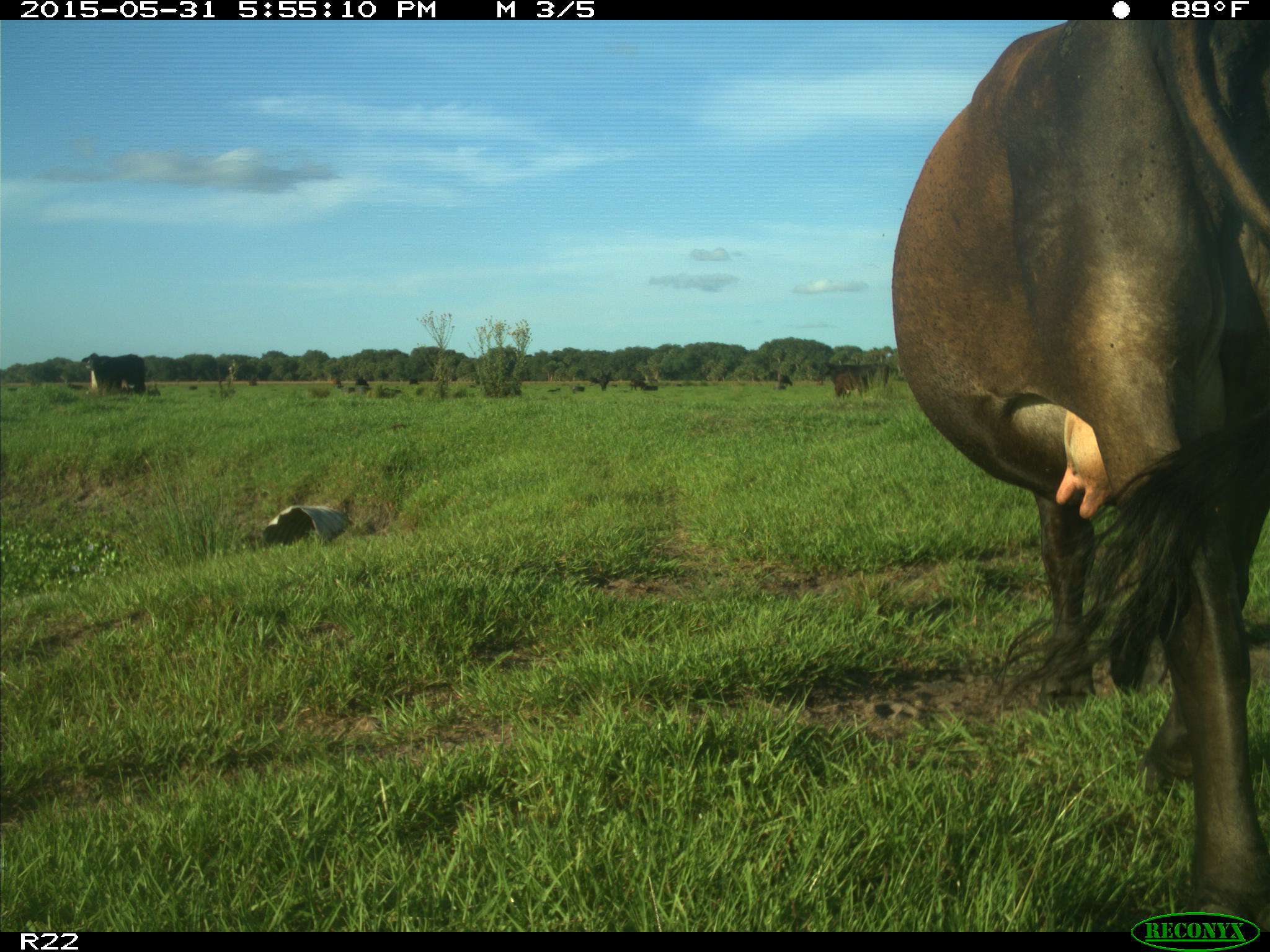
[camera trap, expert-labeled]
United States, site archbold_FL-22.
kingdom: Animalia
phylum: Chordata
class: Mammalia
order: Artiodactyla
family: Bovidae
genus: Bos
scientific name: Bos taurus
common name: domestic cow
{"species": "Bos taurus (domestic cow)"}